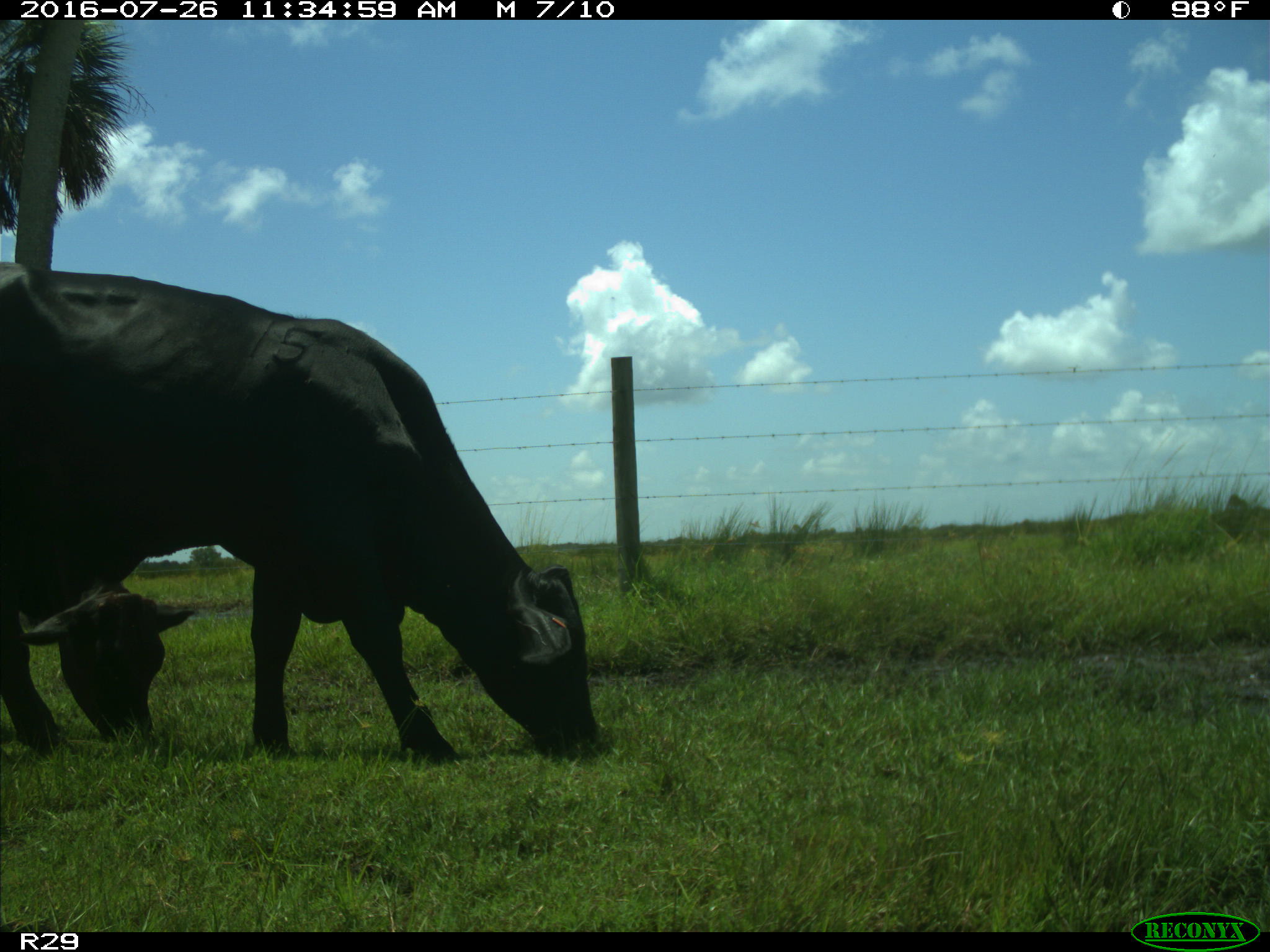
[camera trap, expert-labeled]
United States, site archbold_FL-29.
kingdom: Animalia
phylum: Chordata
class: Mammalia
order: Artiodactyla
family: Bovidae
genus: Bos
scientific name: Bos taurus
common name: domestic cow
Bos taurus (domestic cow).